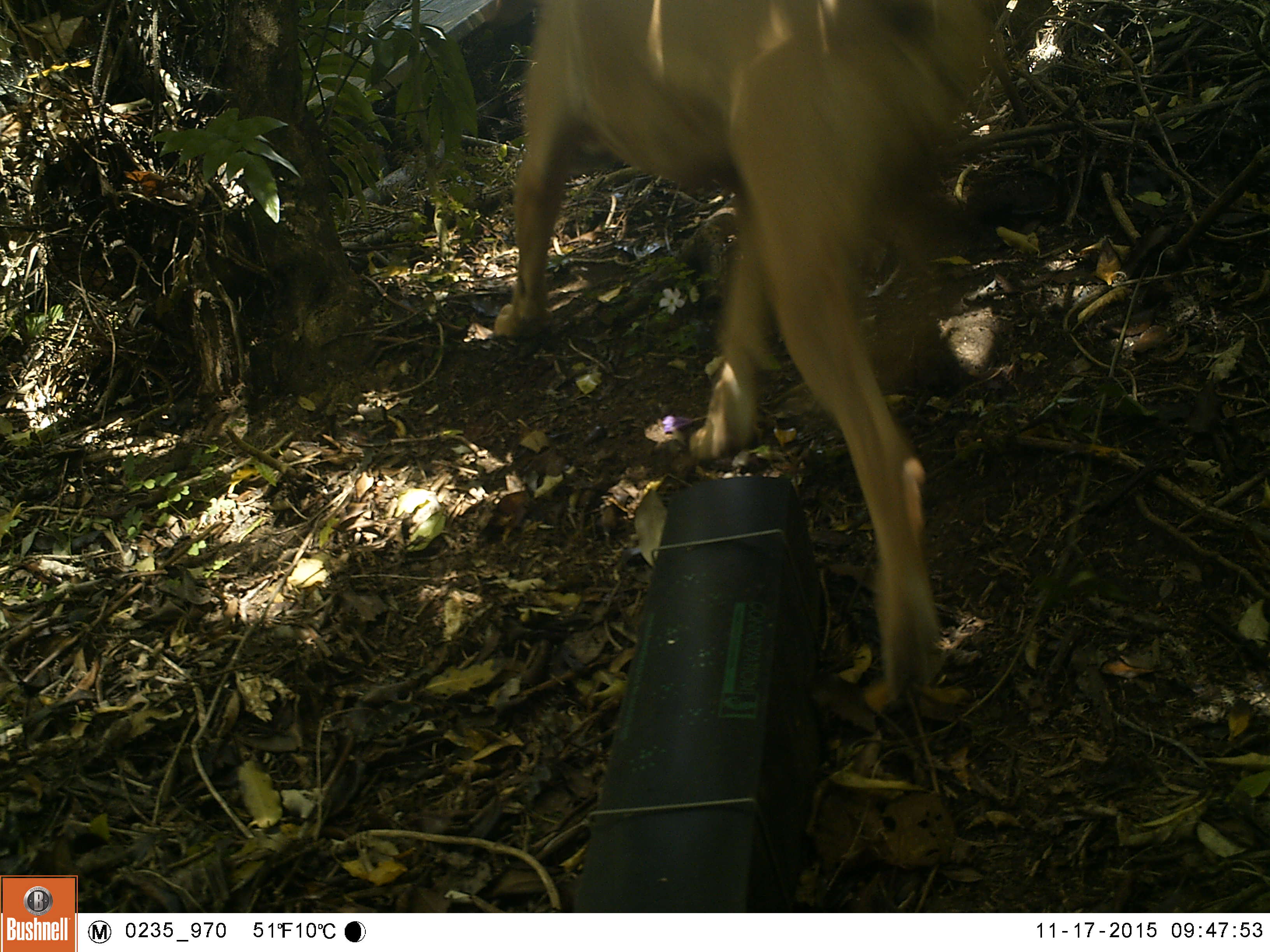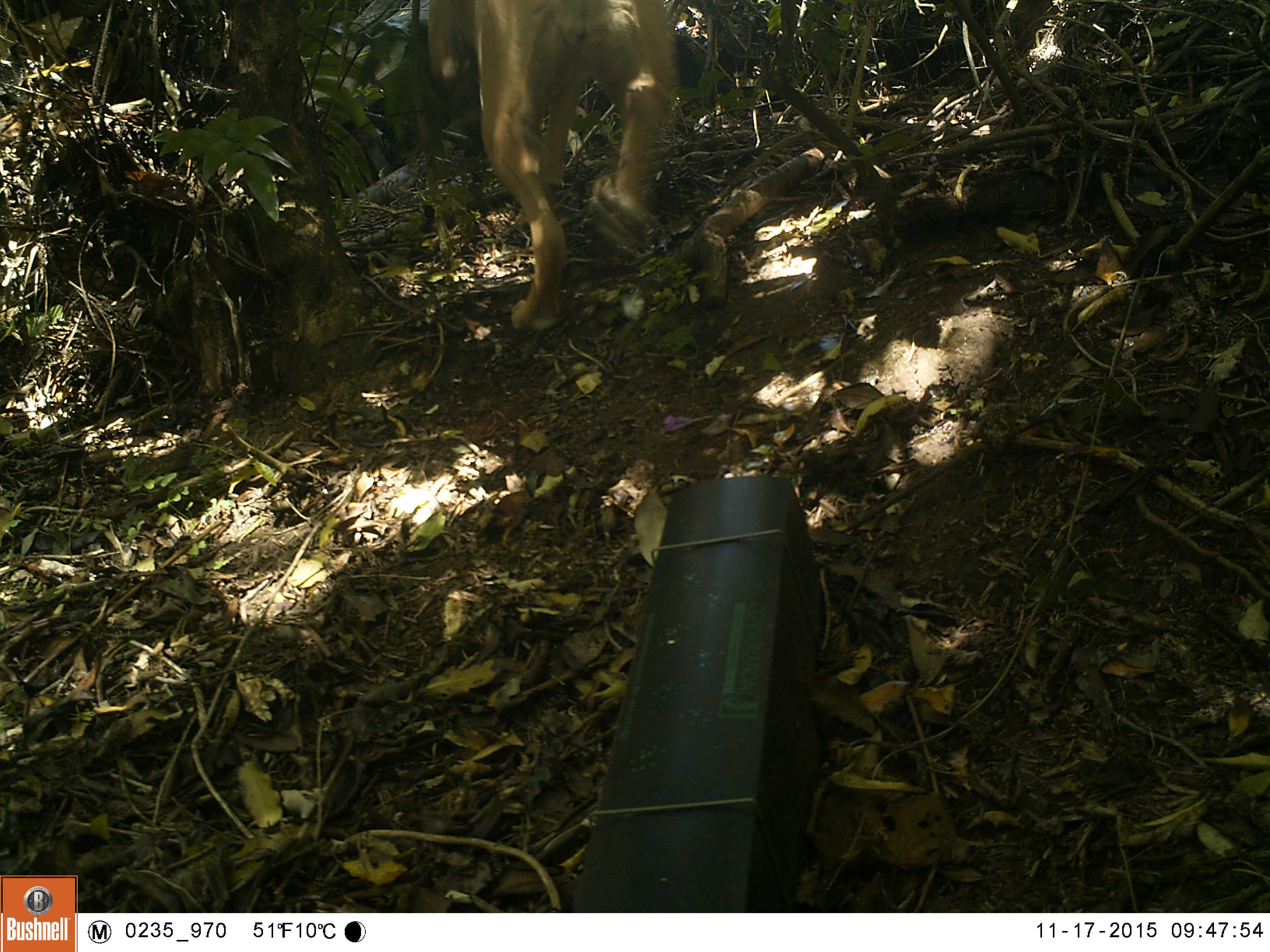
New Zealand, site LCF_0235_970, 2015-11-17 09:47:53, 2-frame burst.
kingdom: Animalia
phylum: Chordata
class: Mammalia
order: Carnivora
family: Canidae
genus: Canis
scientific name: Canis familiaris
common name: domestic dog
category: dog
Dog (domestic dog) (Canis familiaris).